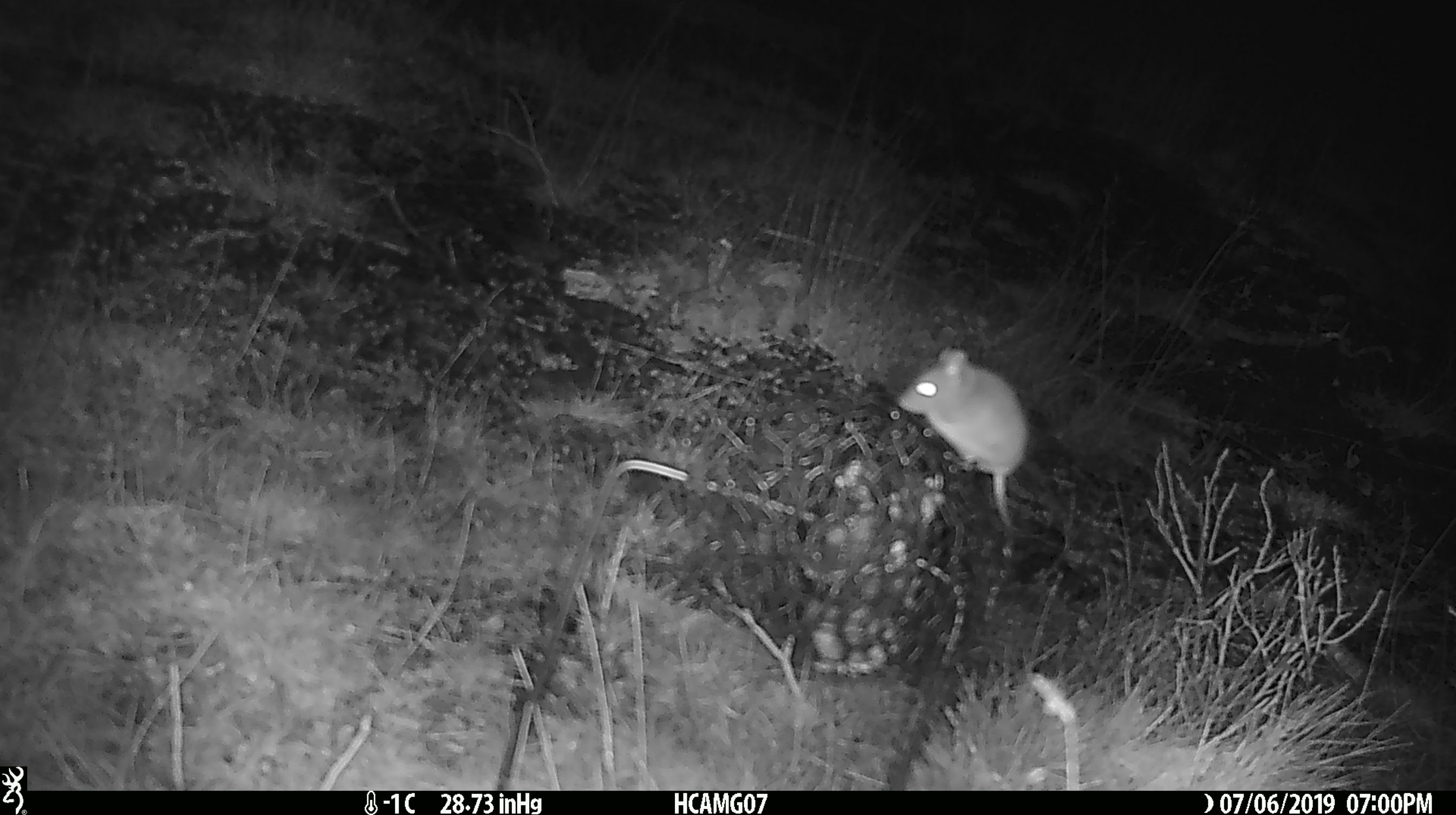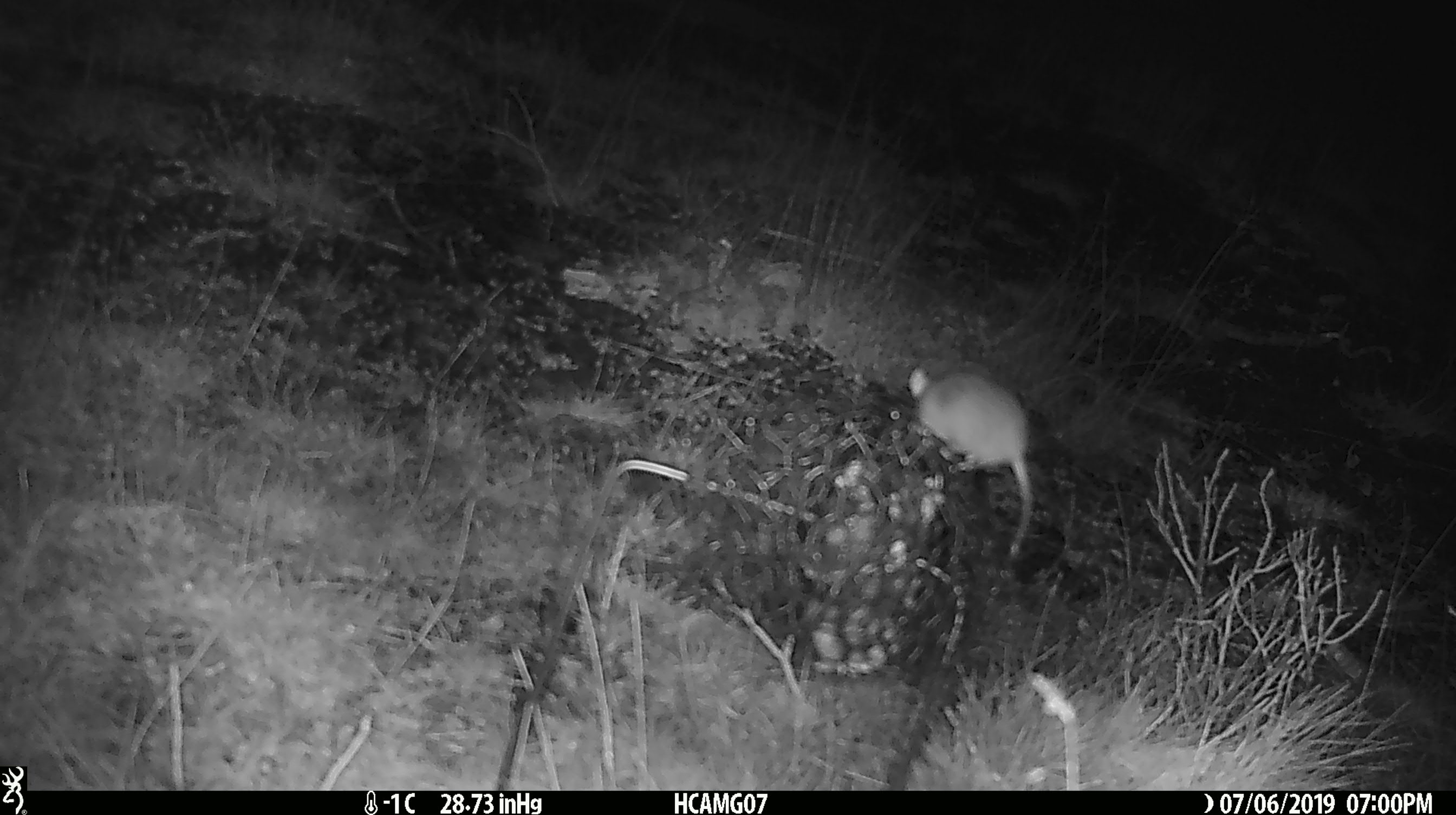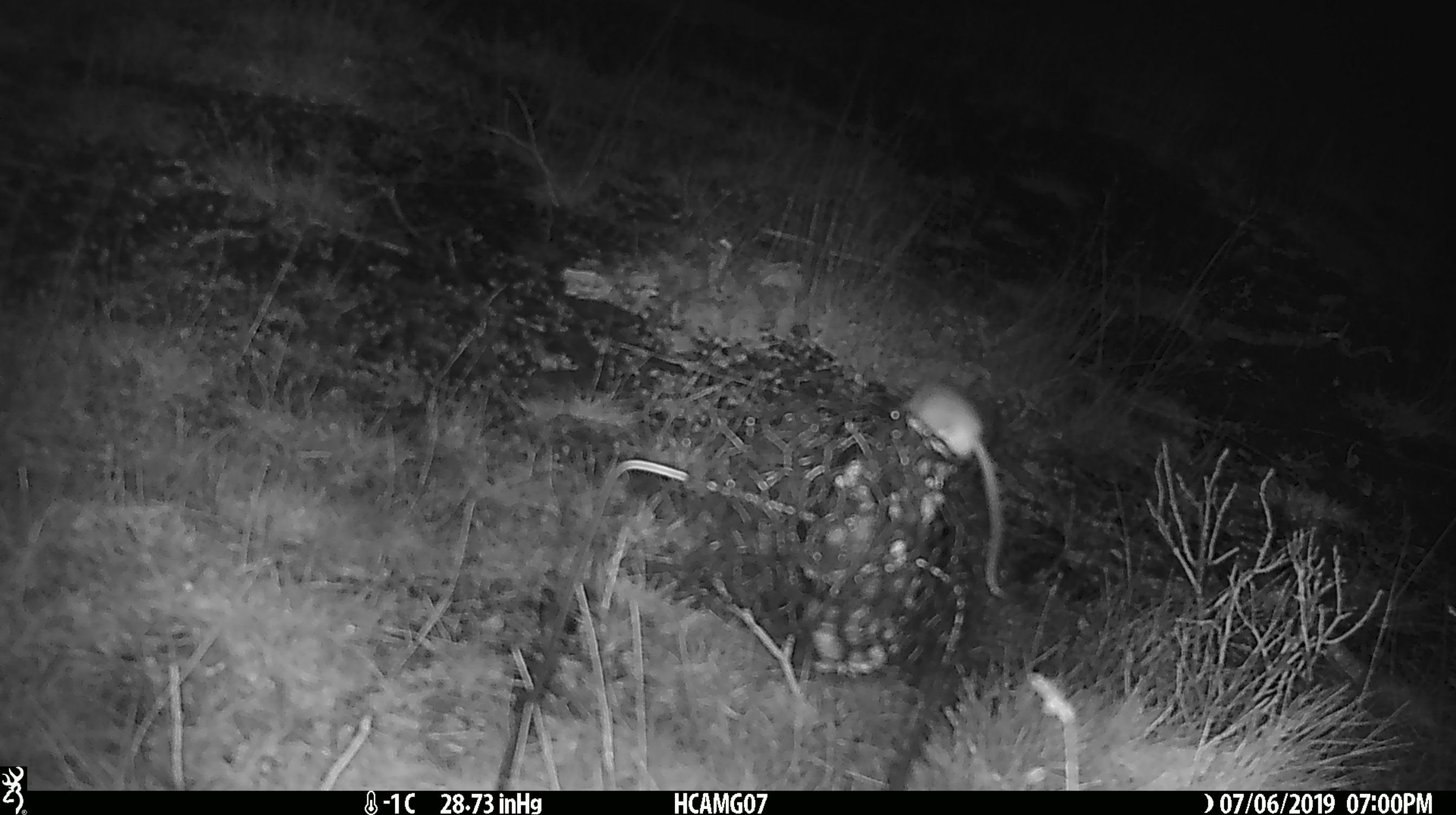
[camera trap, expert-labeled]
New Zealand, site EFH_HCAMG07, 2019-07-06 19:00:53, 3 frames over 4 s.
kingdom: Animalia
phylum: Chordata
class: Mammalia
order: Rodentia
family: Muridae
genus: Mus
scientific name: Mus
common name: mouse